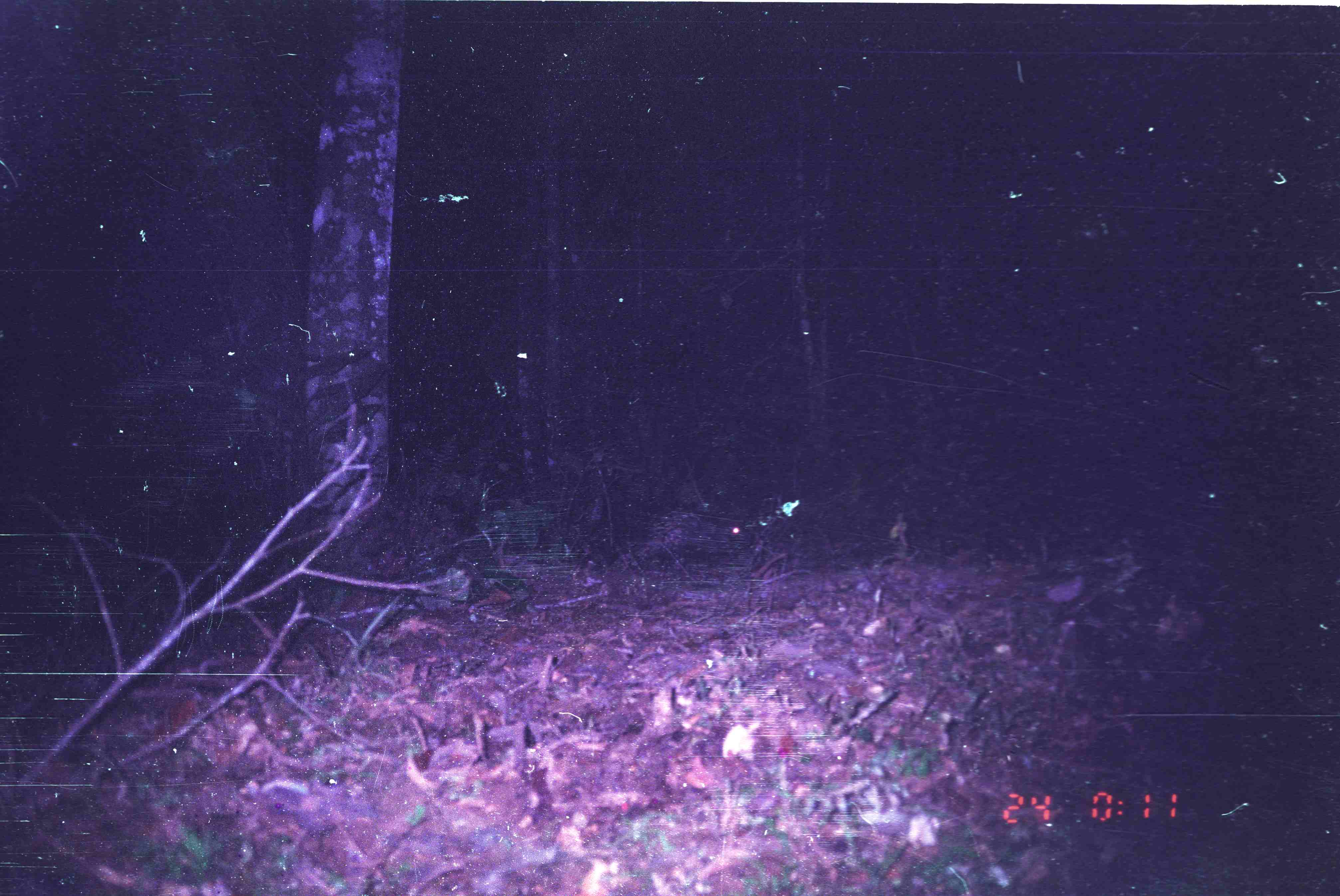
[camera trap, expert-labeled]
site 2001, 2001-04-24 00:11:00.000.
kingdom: Animalia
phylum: Chordata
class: Mammalia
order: Rodentia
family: Hystricidae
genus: Hystrix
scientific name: Hystrix brachyura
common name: east asian porcupine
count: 1